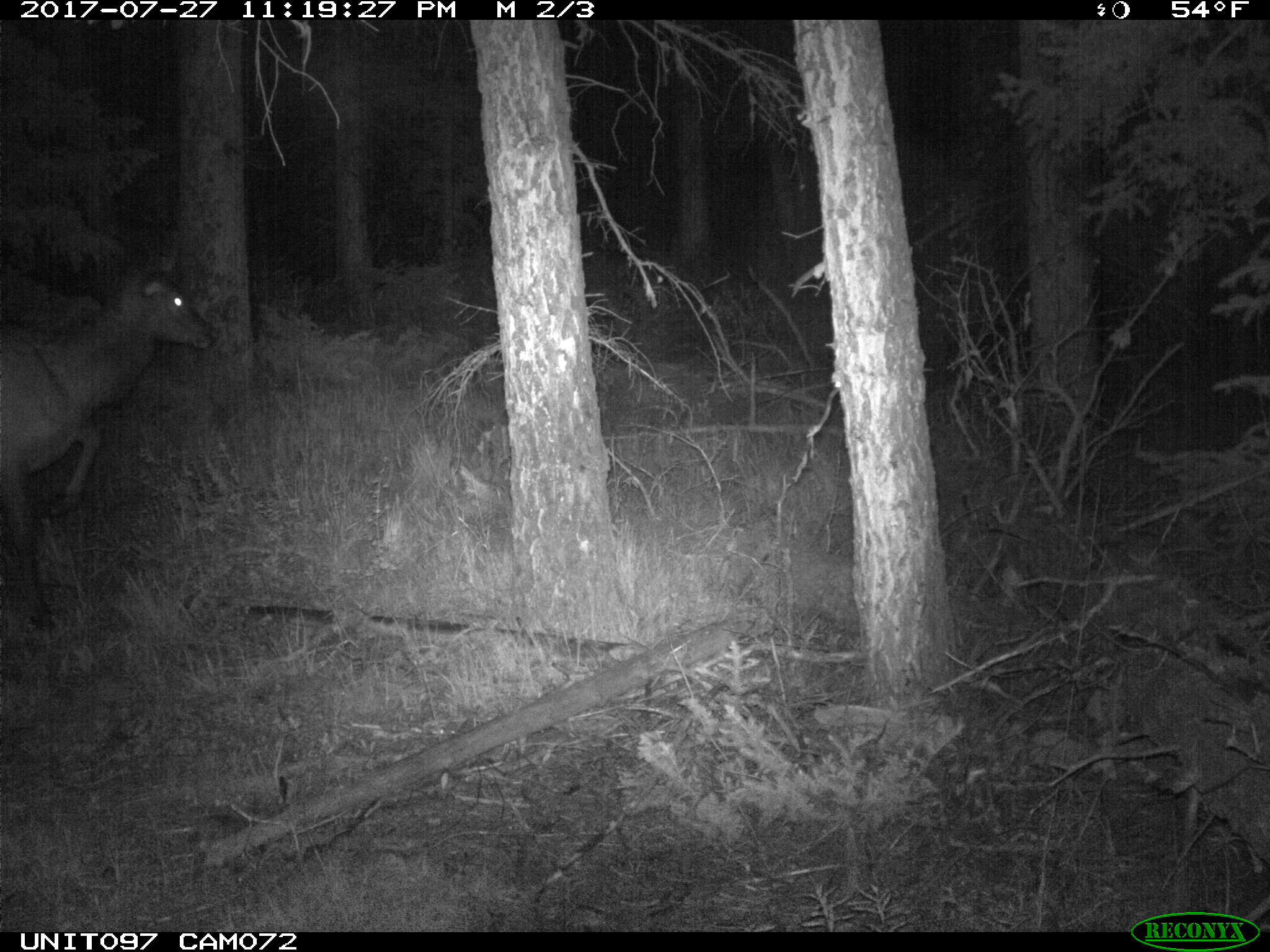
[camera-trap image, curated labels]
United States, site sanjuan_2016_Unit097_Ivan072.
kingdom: Animalia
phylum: Chordata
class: Mammalia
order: Artiodactyla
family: Cervidae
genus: Cervus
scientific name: Cervus elaphus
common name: red deer